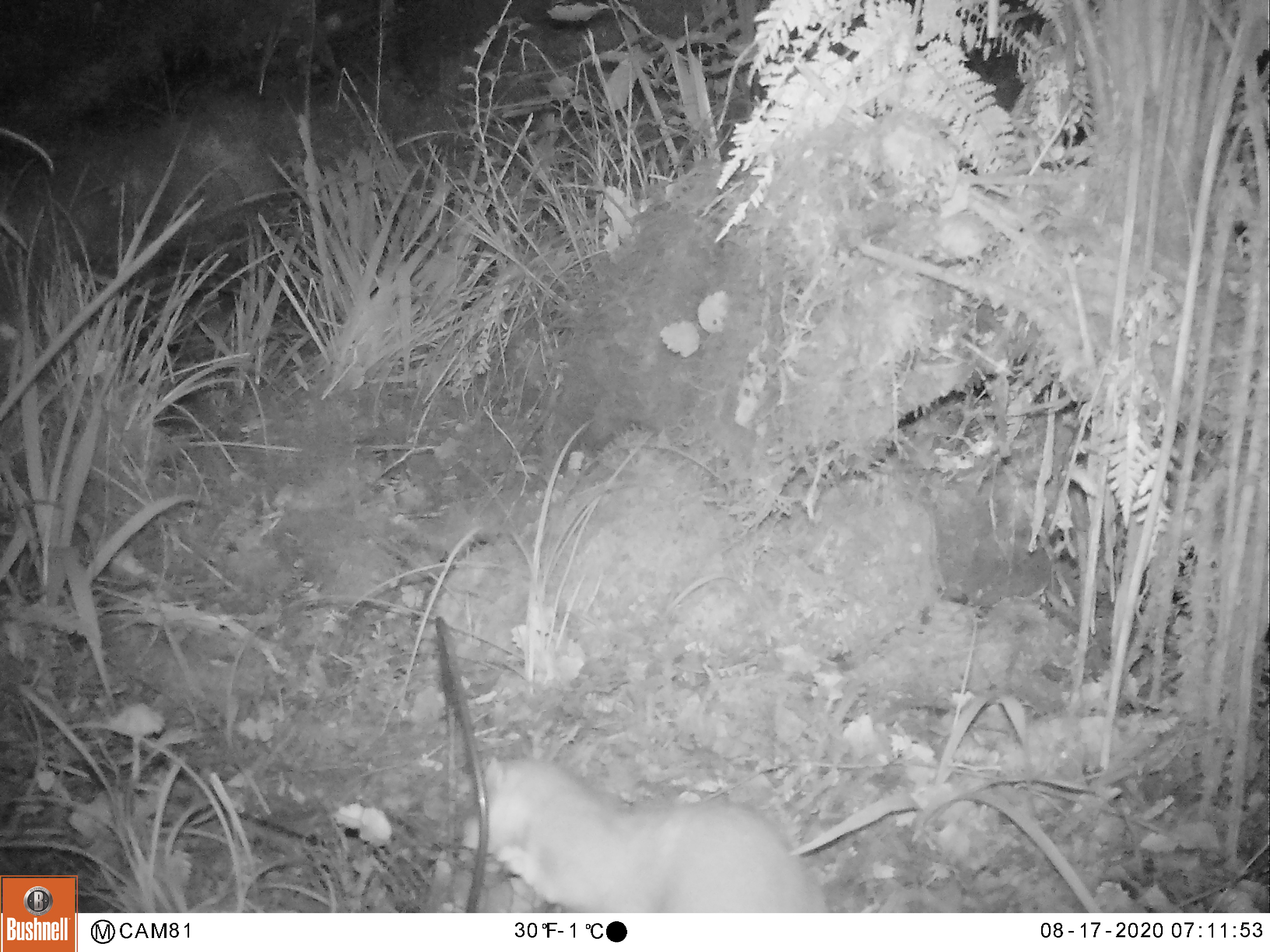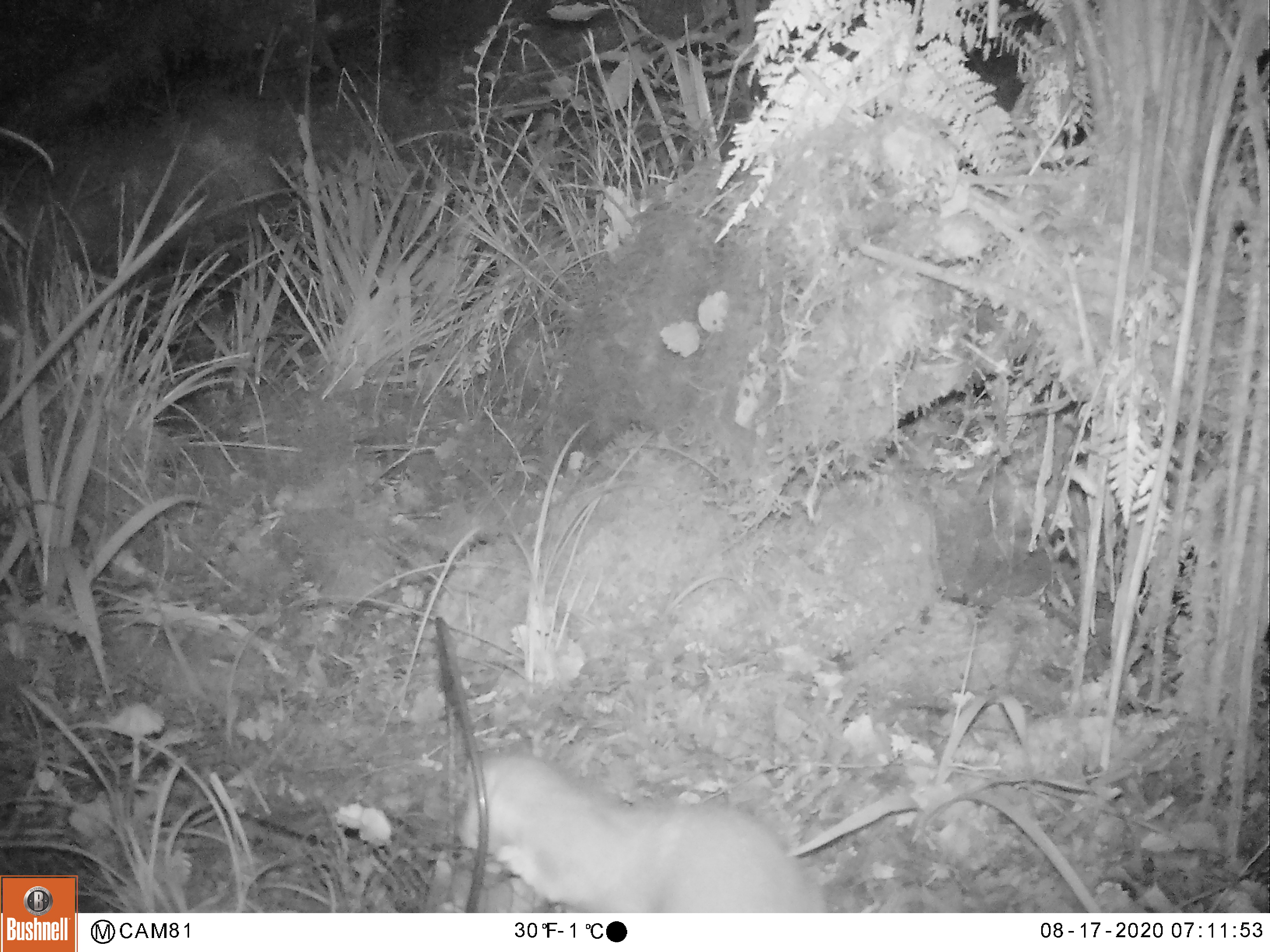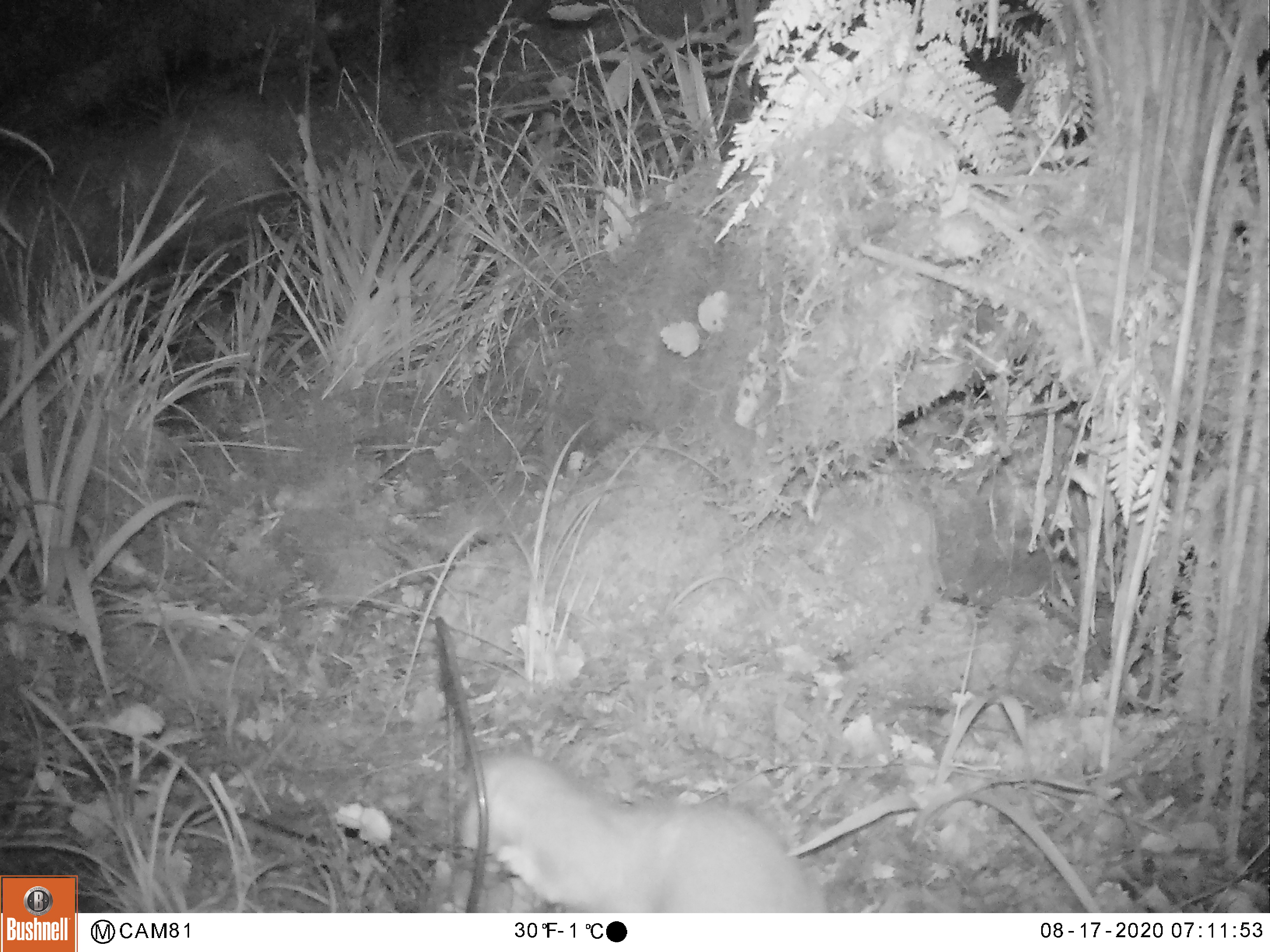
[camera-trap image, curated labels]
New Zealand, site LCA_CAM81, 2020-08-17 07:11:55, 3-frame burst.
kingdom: Animalia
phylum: Chordata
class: Mammalia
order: Carnivora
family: Mustelidae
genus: Mustela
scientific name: Mustela erminea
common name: stoat